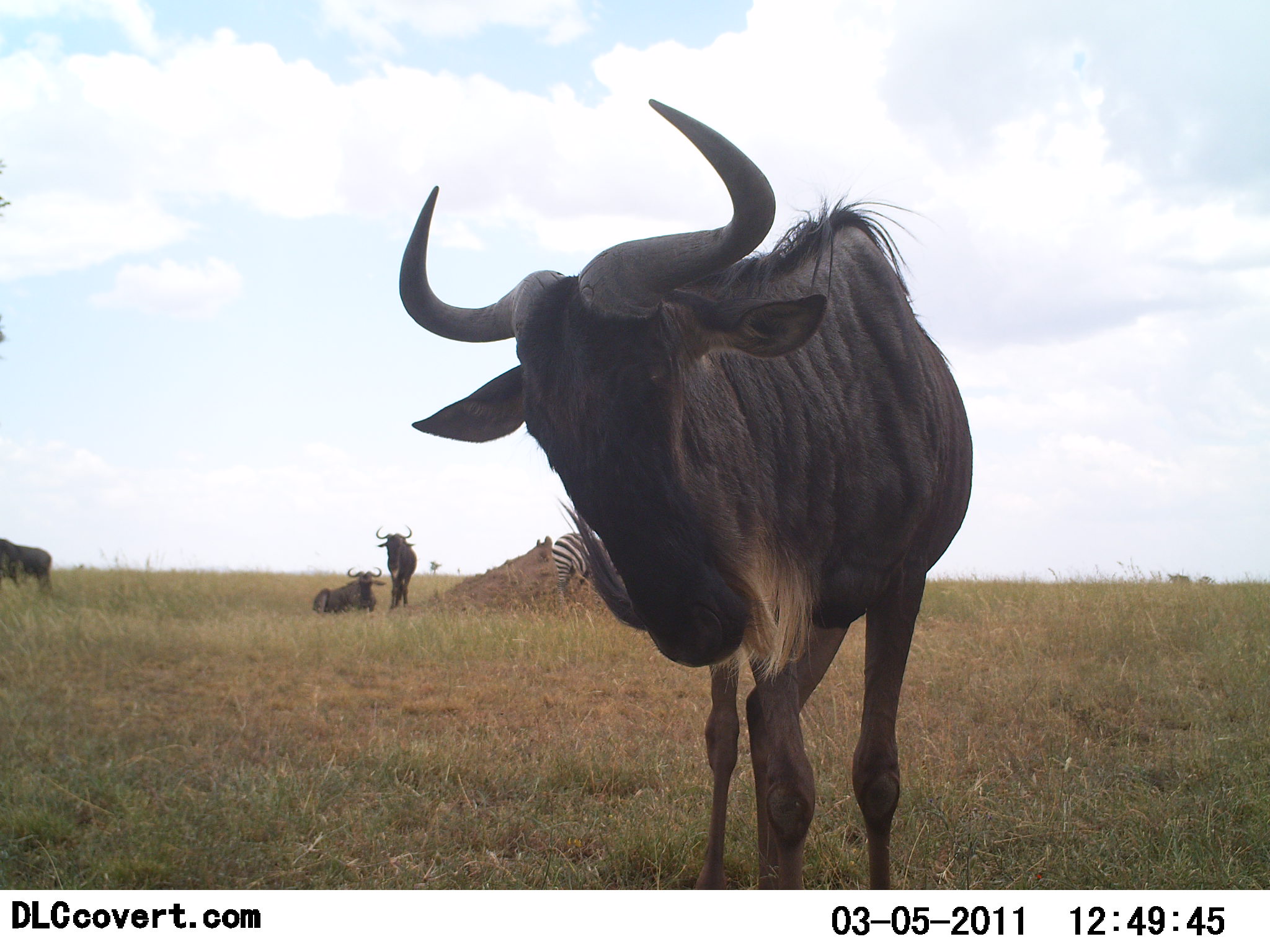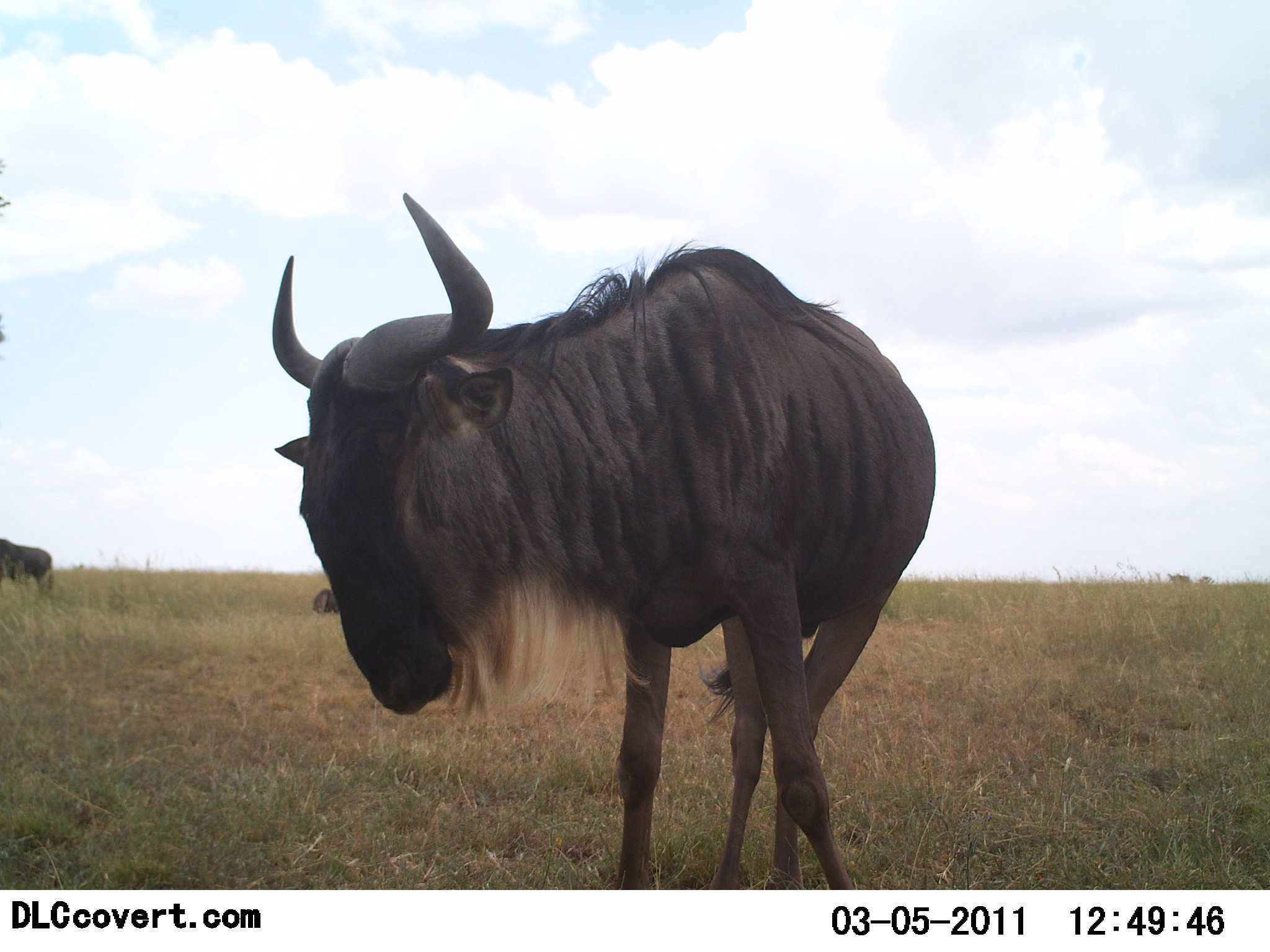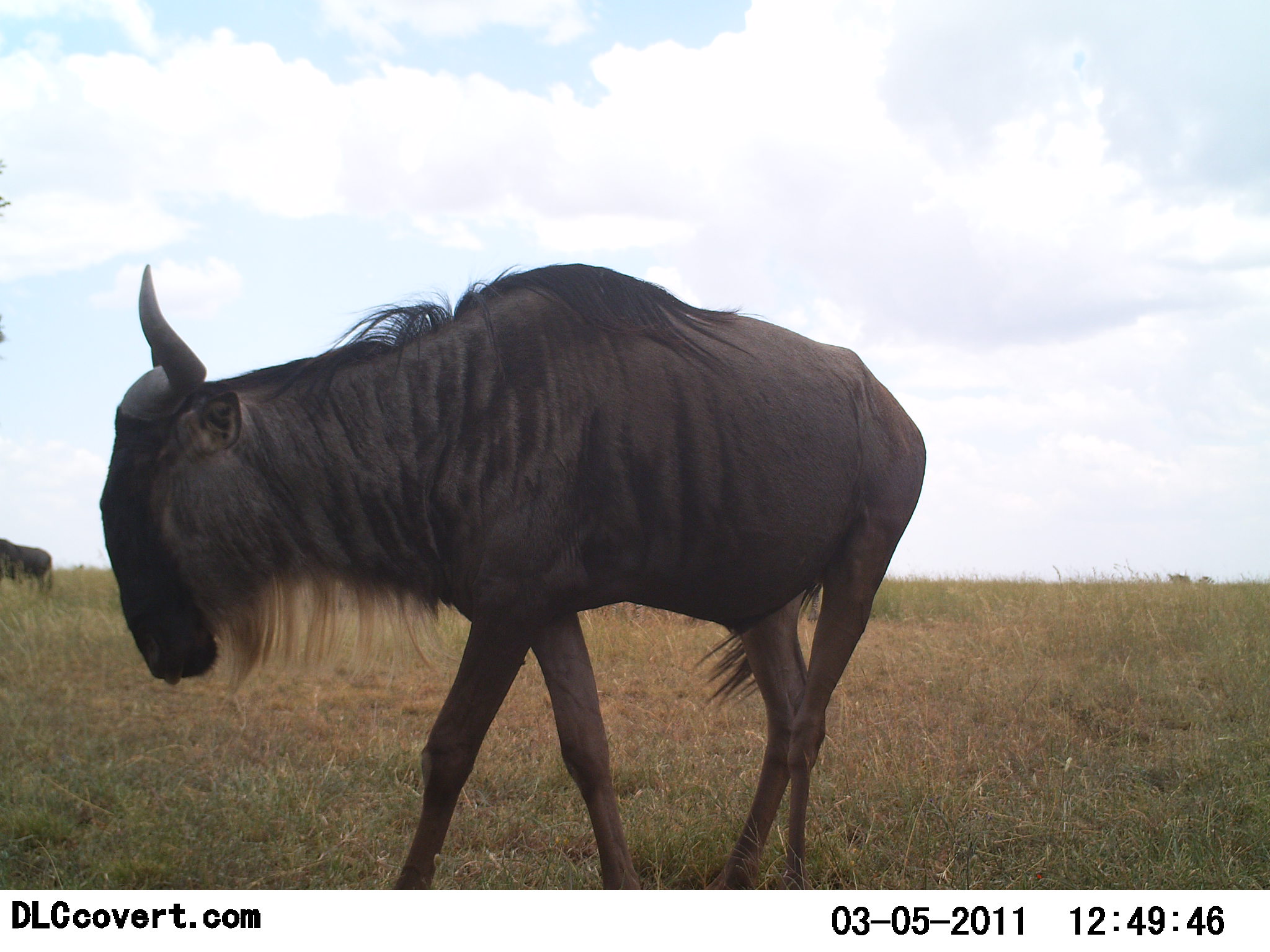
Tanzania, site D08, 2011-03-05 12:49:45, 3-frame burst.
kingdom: Animalia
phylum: Chordata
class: Mammalia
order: Artiodactyla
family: Bovidae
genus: Connochaetes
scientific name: Connochaetes taurinus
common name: blue wildebeest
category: wildebeest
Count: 4.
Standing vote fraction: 92%.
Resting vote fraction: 100%.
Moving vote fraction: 42%.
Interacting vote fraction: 0%.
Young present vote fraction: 0%.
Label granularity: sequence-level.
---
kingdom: Animalia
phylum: Chordata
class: Mammalia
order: Perissodactyla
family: Equidae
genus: Equus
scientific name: Equus quagga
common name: plains zebra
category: zebra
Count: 1.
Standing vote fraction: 100%.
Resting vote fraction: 0%.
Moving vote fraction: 0%.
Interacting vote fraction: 0%.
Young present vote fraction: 0%.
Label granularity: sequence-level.